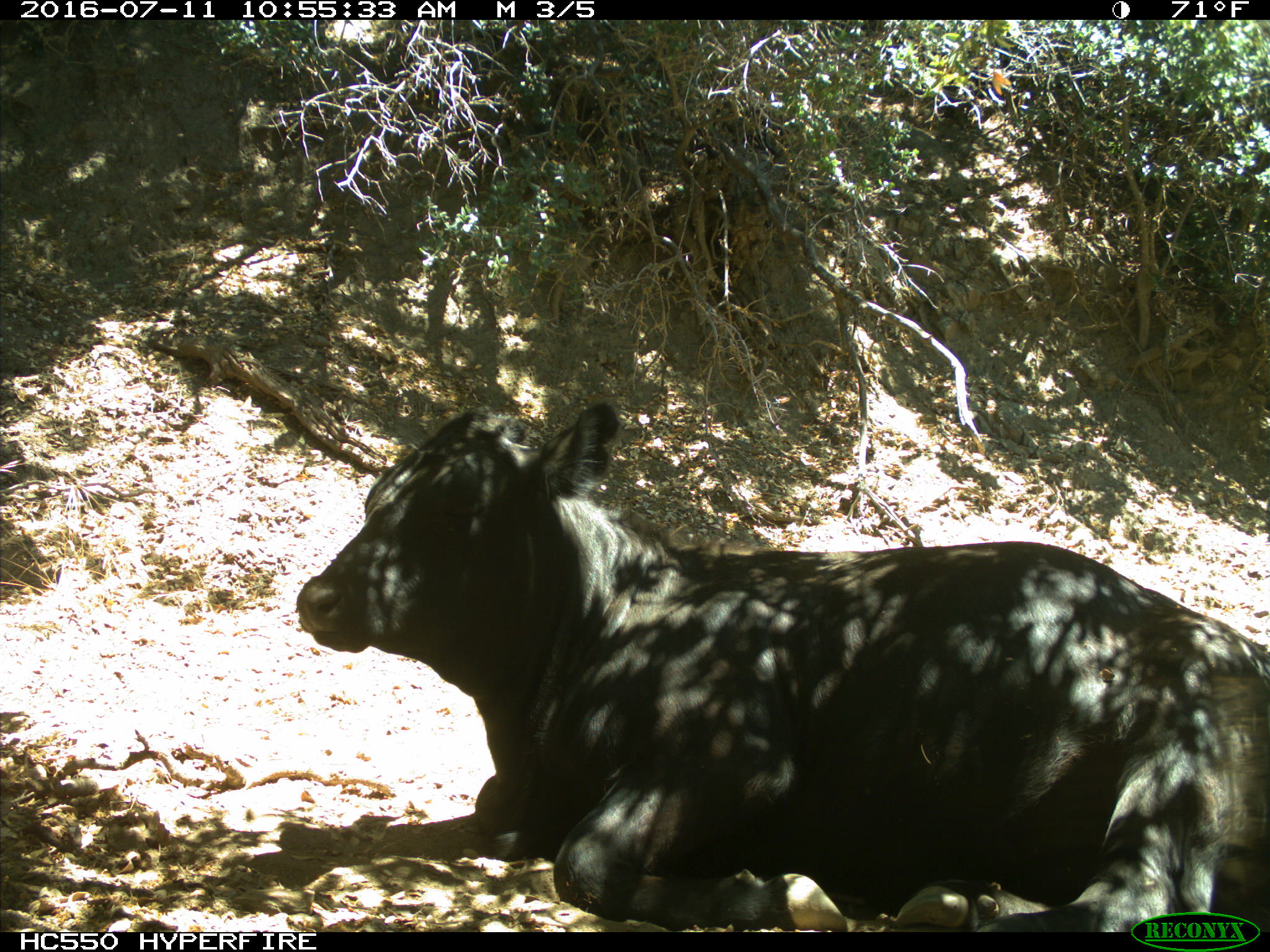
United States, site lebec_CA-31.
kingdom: Animalia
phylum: Chordata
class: Mammalia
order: Artiodactyla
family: Bovidae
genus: Bos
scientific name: Bos taurus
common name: domestic cow